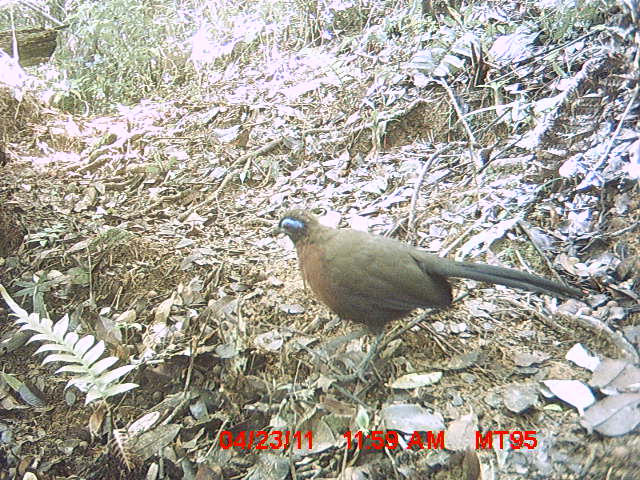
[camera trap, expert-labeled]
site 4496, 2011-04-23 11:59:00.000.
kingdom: Animalia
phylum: Chordata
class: Aves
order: Cuculiformes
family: Cuculidae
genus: Coua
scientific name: Coua serriana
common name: red-breasted coua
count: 1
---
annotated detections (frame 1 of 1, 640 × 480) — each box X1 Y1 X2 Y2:
coua serriana: 267 208 595 387